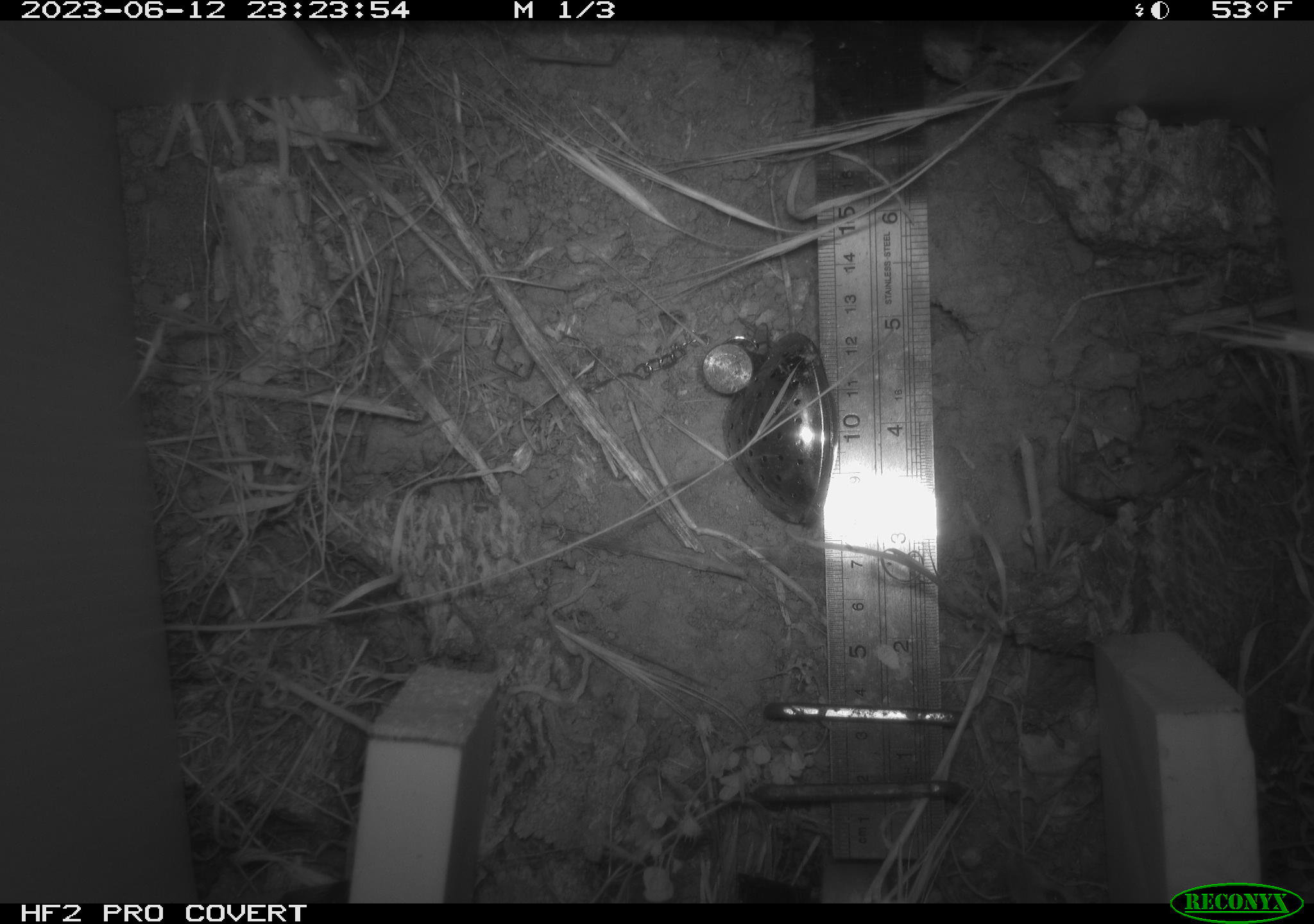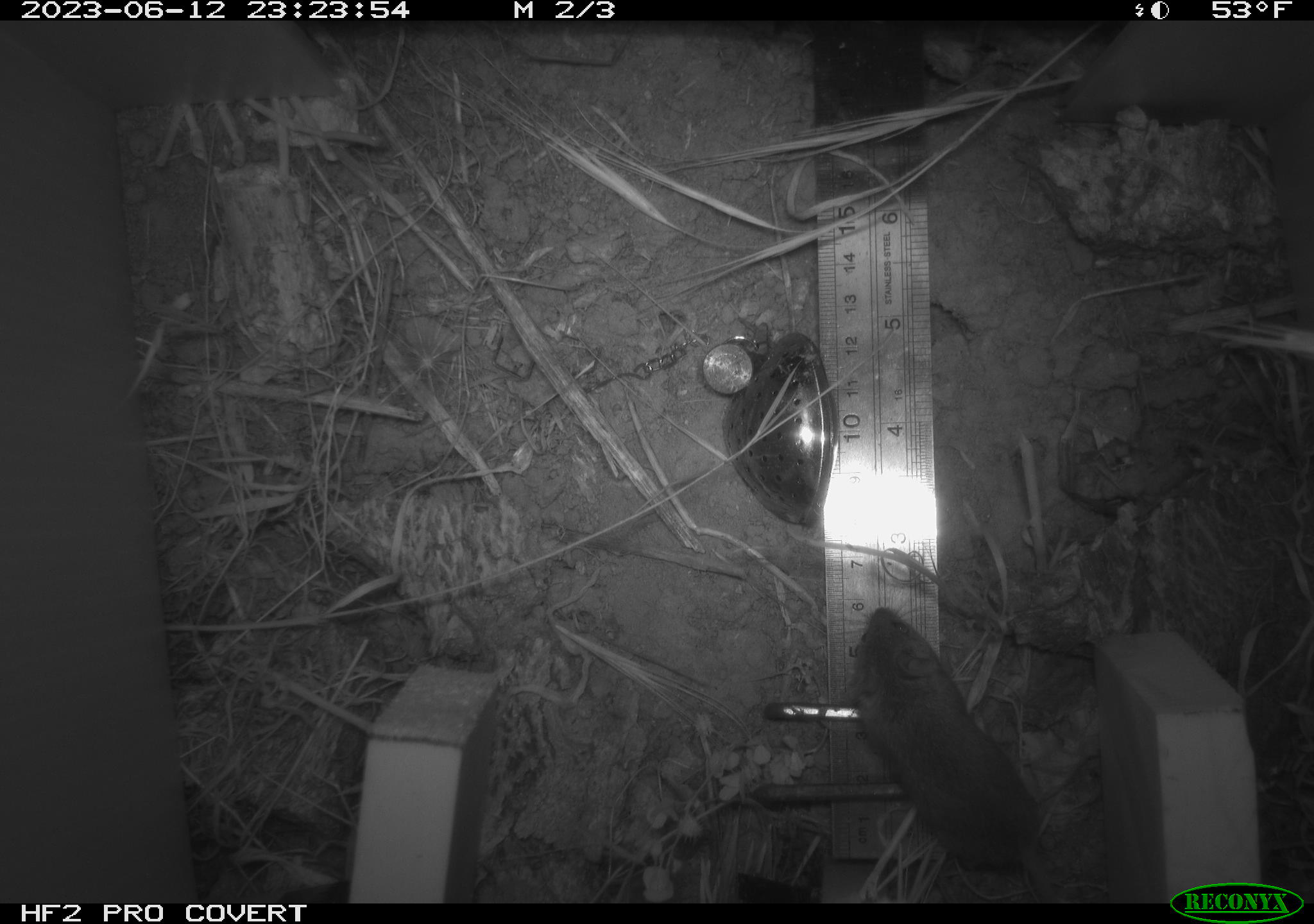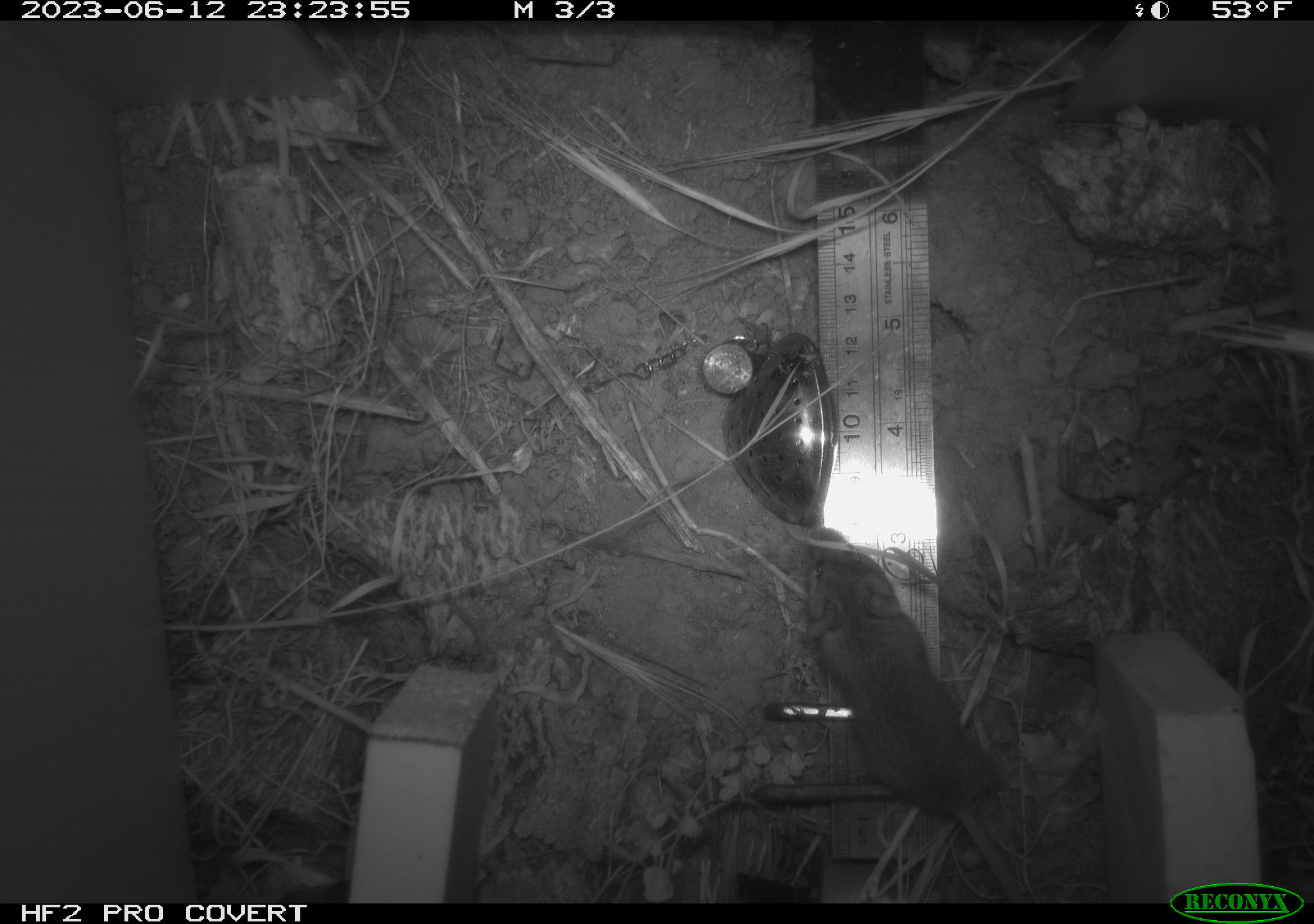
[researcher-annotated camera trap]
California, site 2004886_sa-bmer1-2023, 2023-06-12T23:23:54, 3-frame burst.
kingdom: Animalia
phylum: Chordata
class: Mammalia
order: Rodentia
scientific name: Rodentia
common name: mouse species